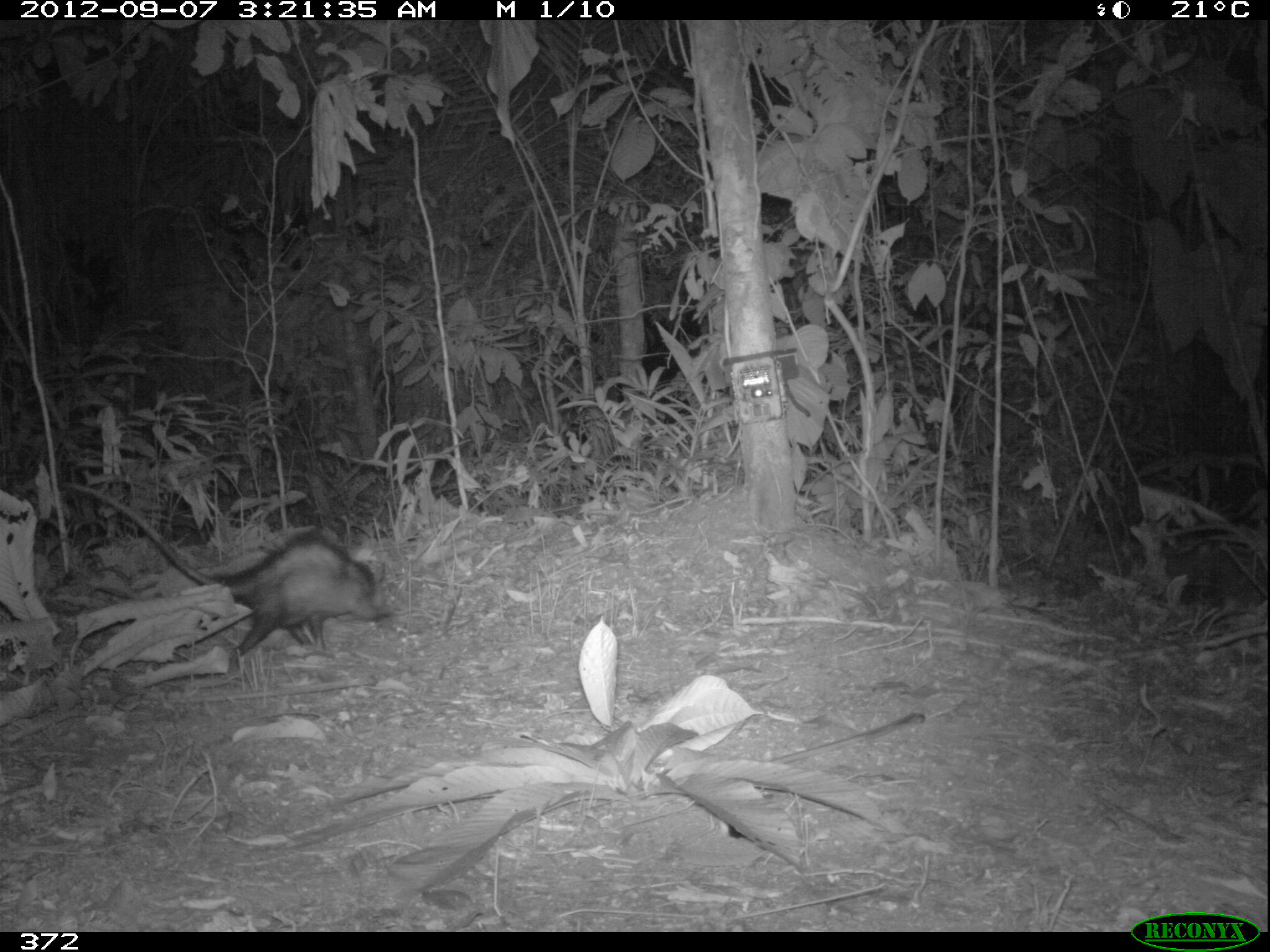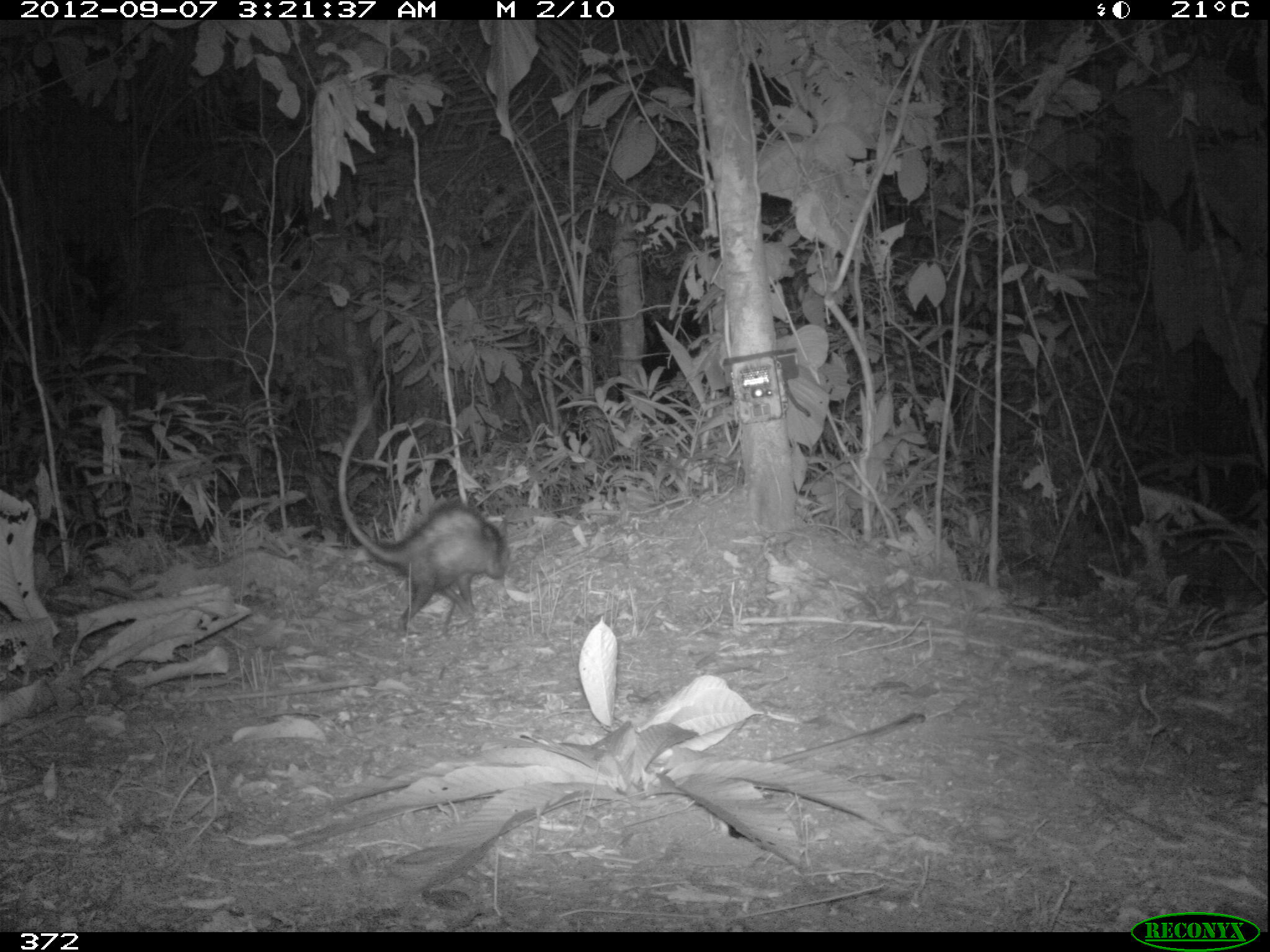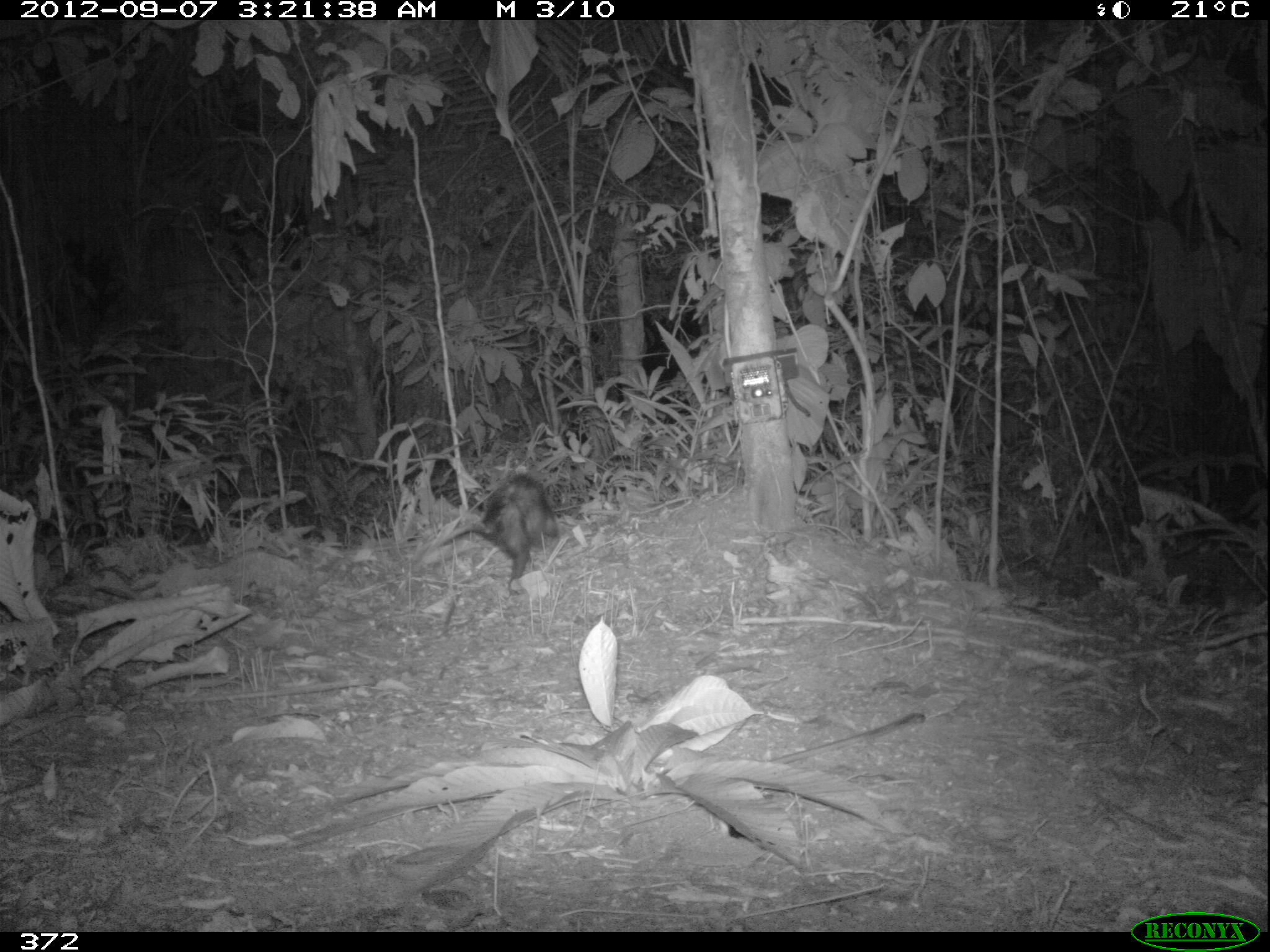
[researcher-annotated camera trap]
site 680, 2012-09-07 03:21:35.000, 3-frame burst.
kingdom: Animalia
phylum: Chordata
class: Mammalia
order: Didelphimorphia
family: Didelphidae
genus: Didelphis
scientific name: Didelphis marsupialis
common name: southern opossum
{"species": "Didelphis marsupialis (southern opossum)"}